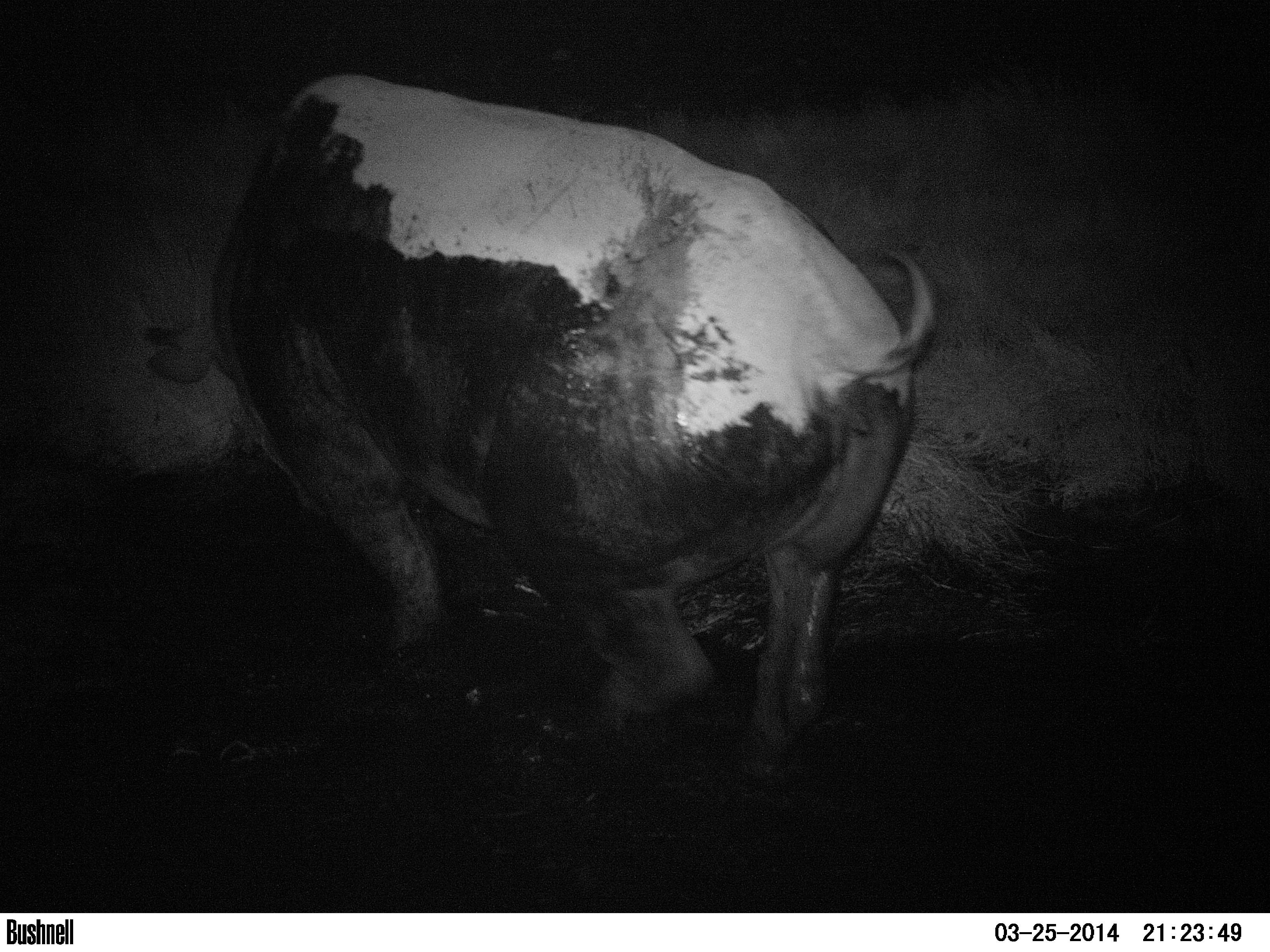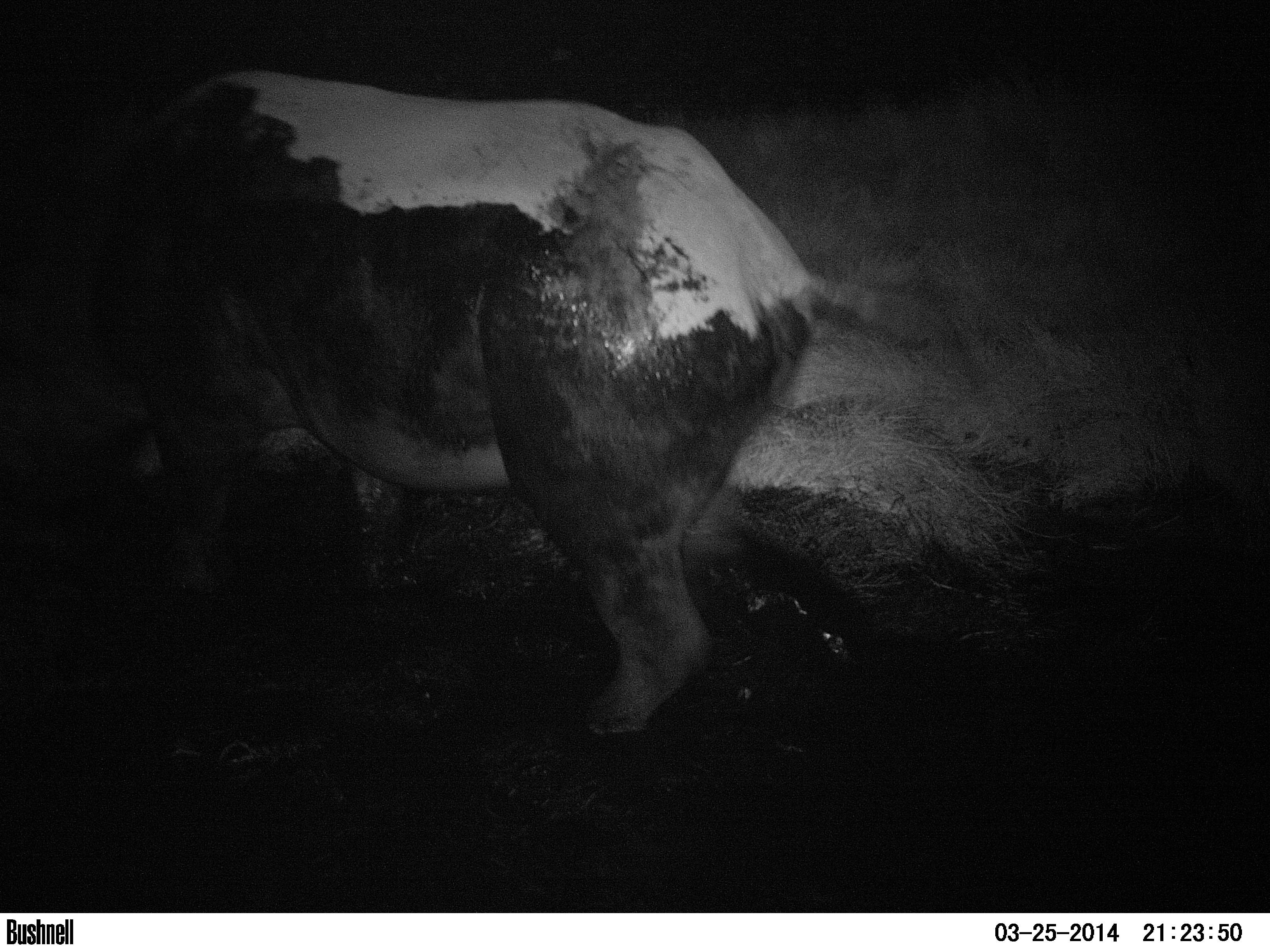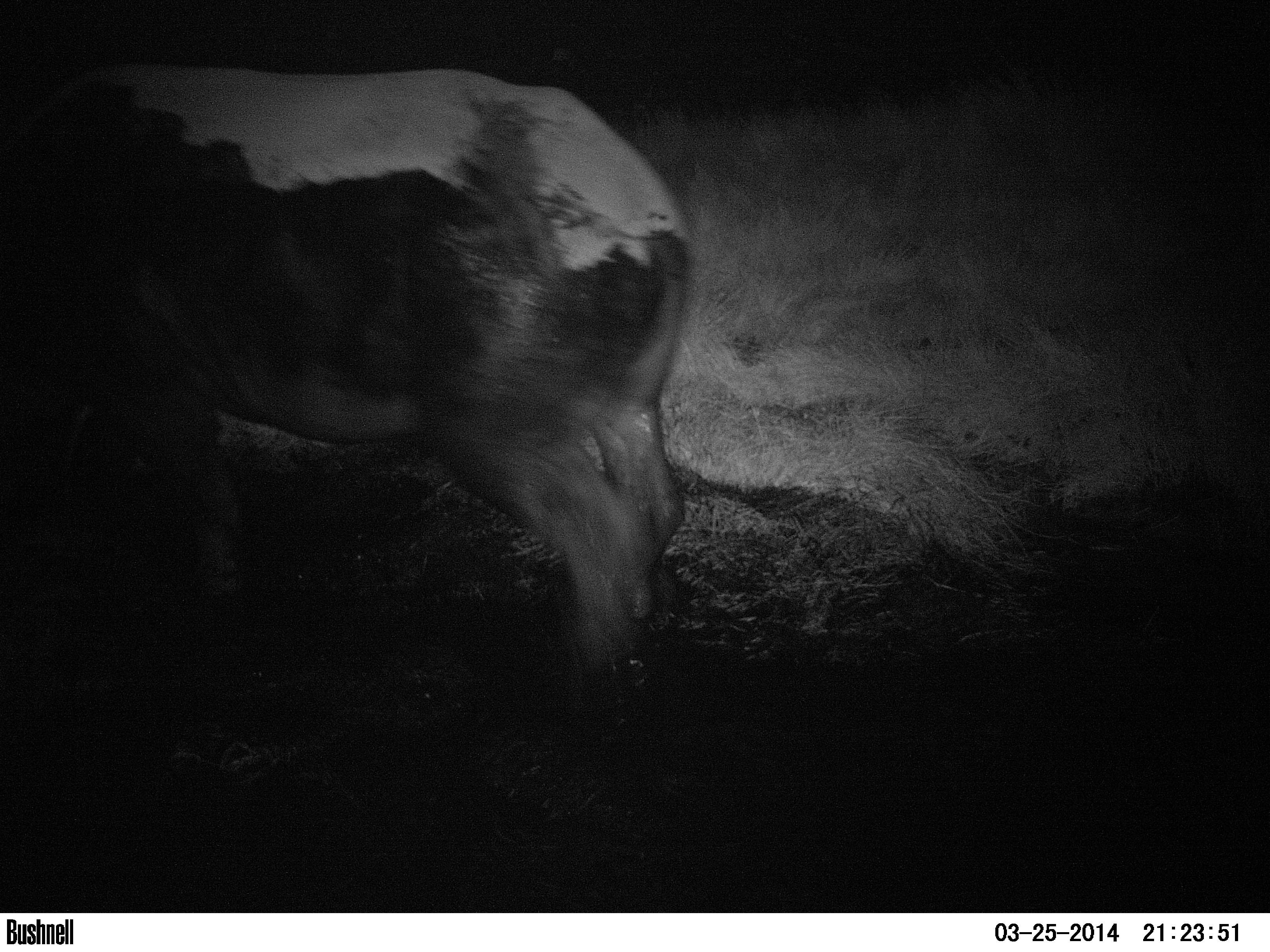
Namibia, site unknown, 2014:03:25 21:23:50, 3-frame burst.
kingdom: Animalia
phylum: Chordata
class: Mammalia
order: Perissodactyla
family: Rhinocerotidae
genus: Diceros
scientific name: Diceros bicornis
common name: black rhinoceros